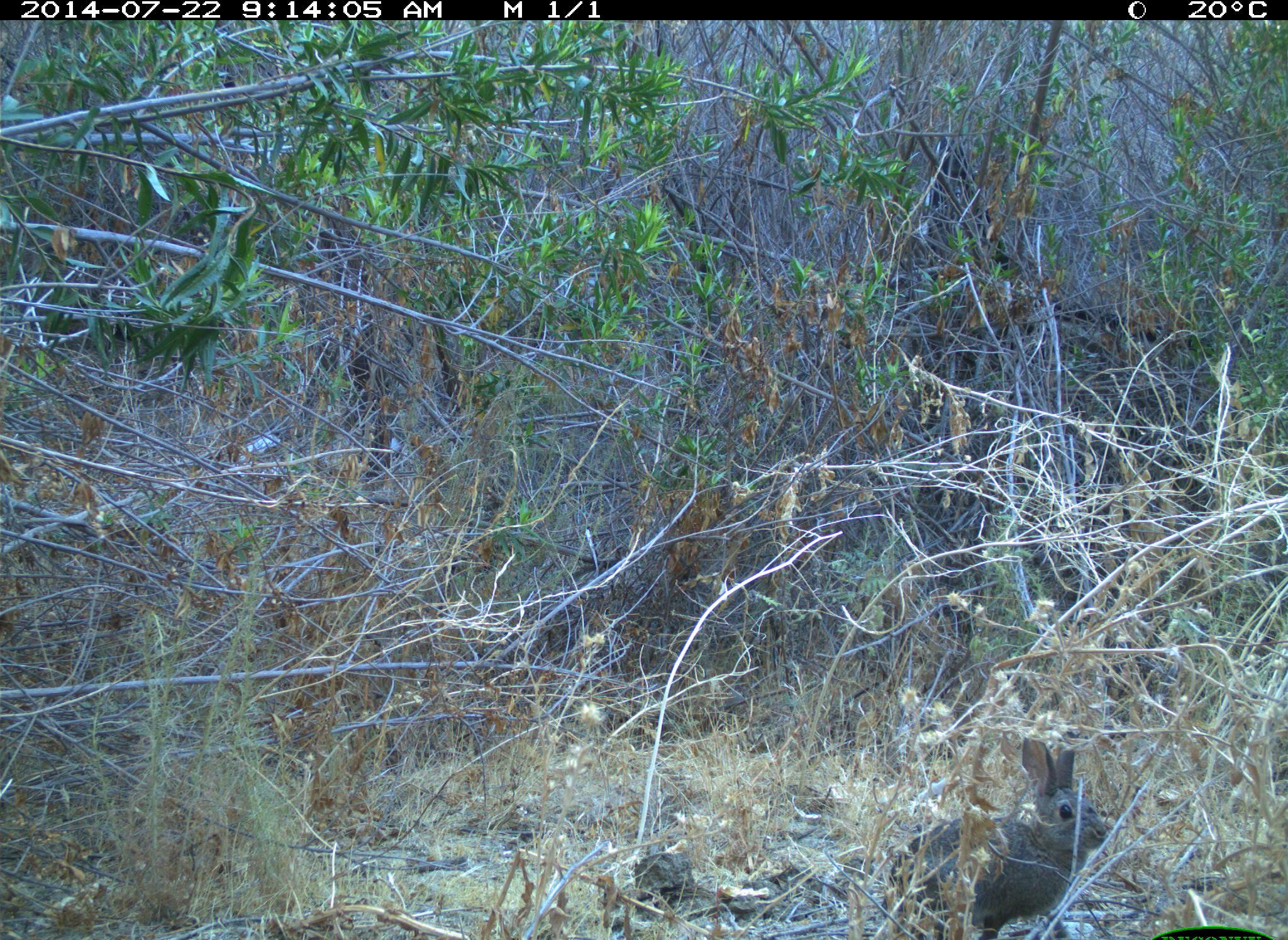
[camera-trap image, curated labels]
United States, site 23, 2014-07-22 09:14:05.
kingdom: Animalia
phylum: Chordata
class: Mammalia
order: Lagomorpha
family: Leporidae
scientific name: Leporidae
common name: rabbits and hares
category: rabbit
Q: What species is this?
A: Rabbit (rabbits and hares) (Leporidae).